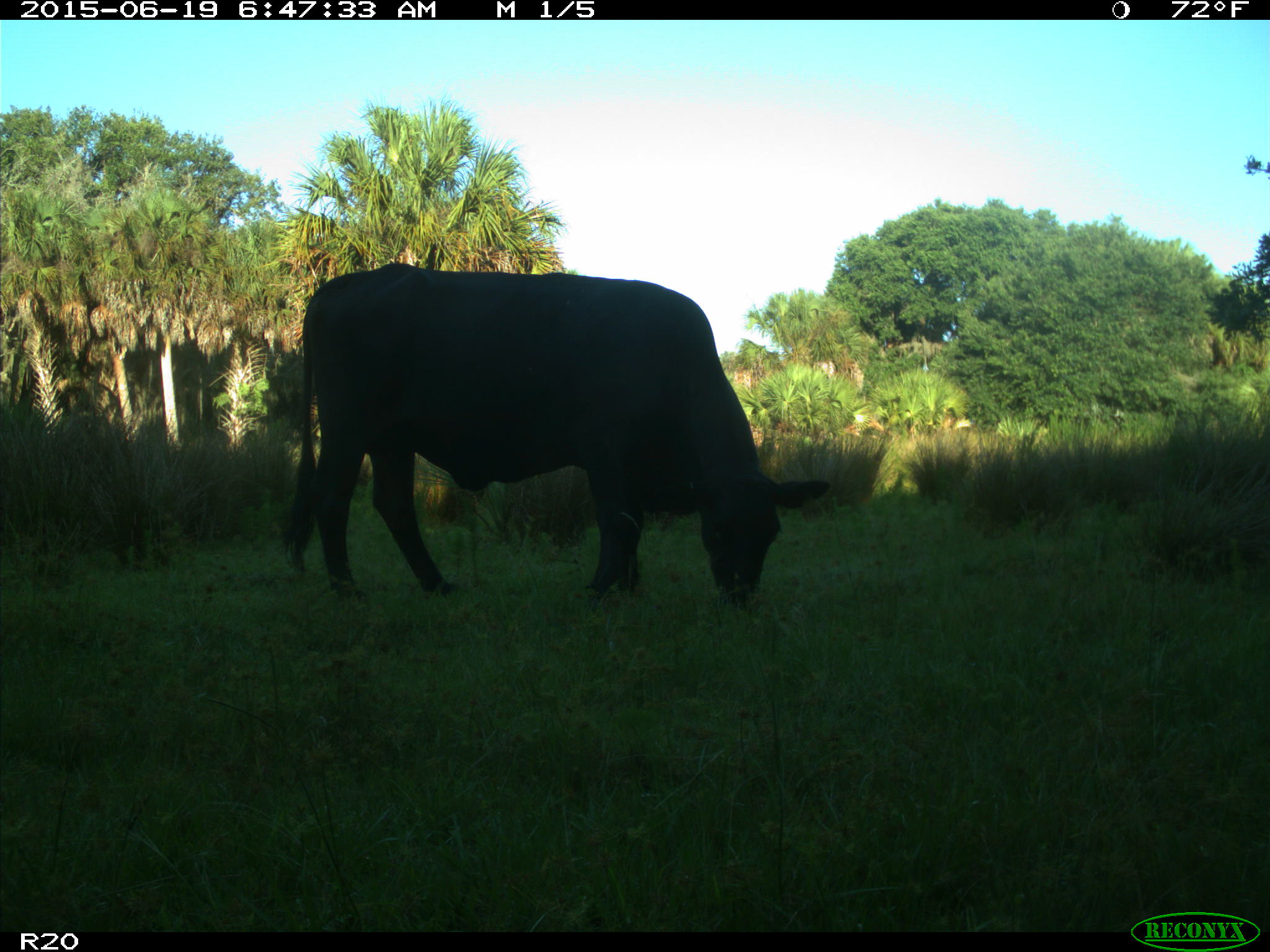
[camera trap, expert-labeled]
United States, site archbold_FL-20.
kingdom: Animalia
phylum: Chordata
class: Mammalia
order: Artiodactyla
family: Bovidae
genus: Bos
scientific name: Bos taurus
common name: domestic cow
Bos taurus (domestic cow).